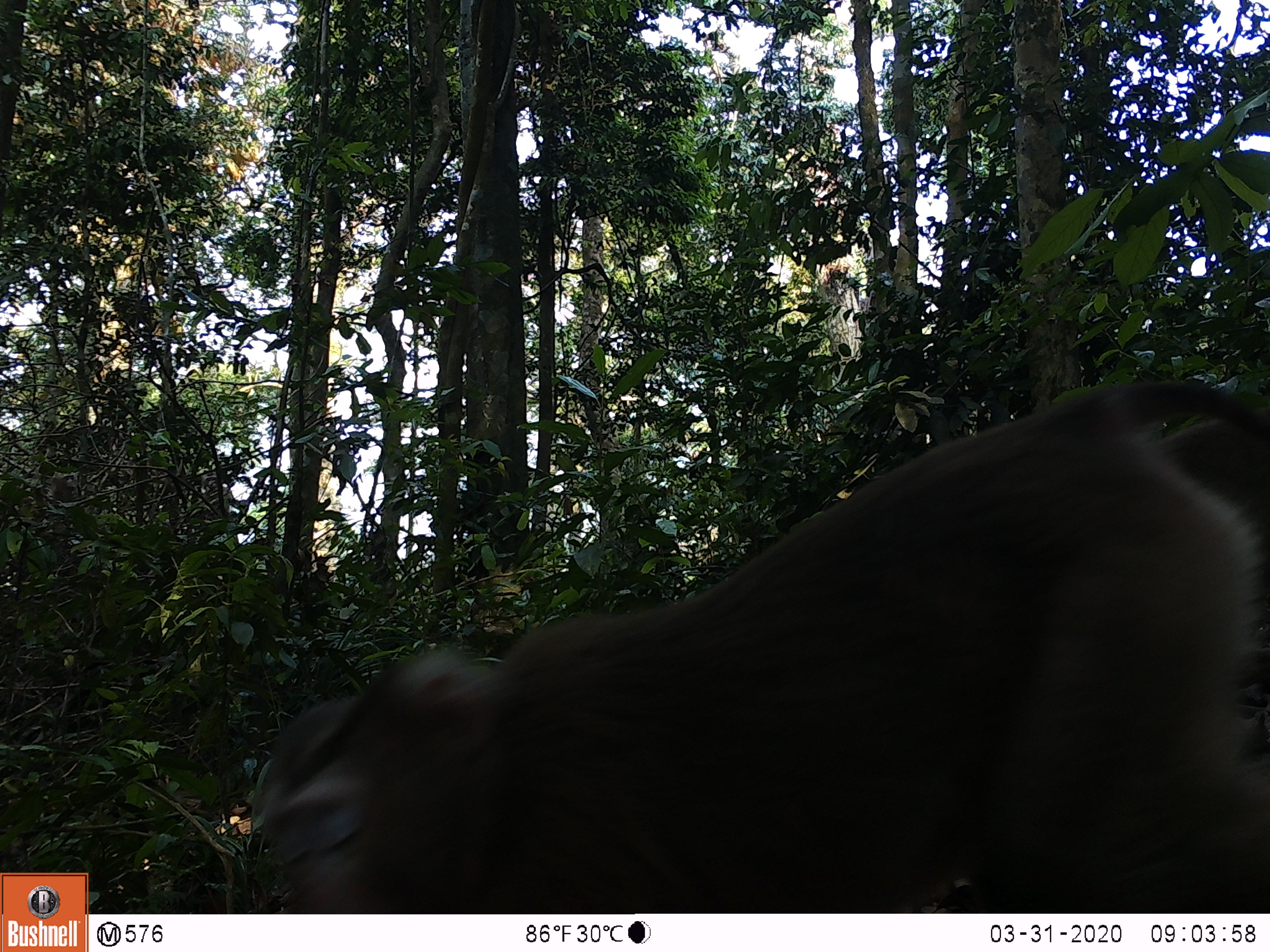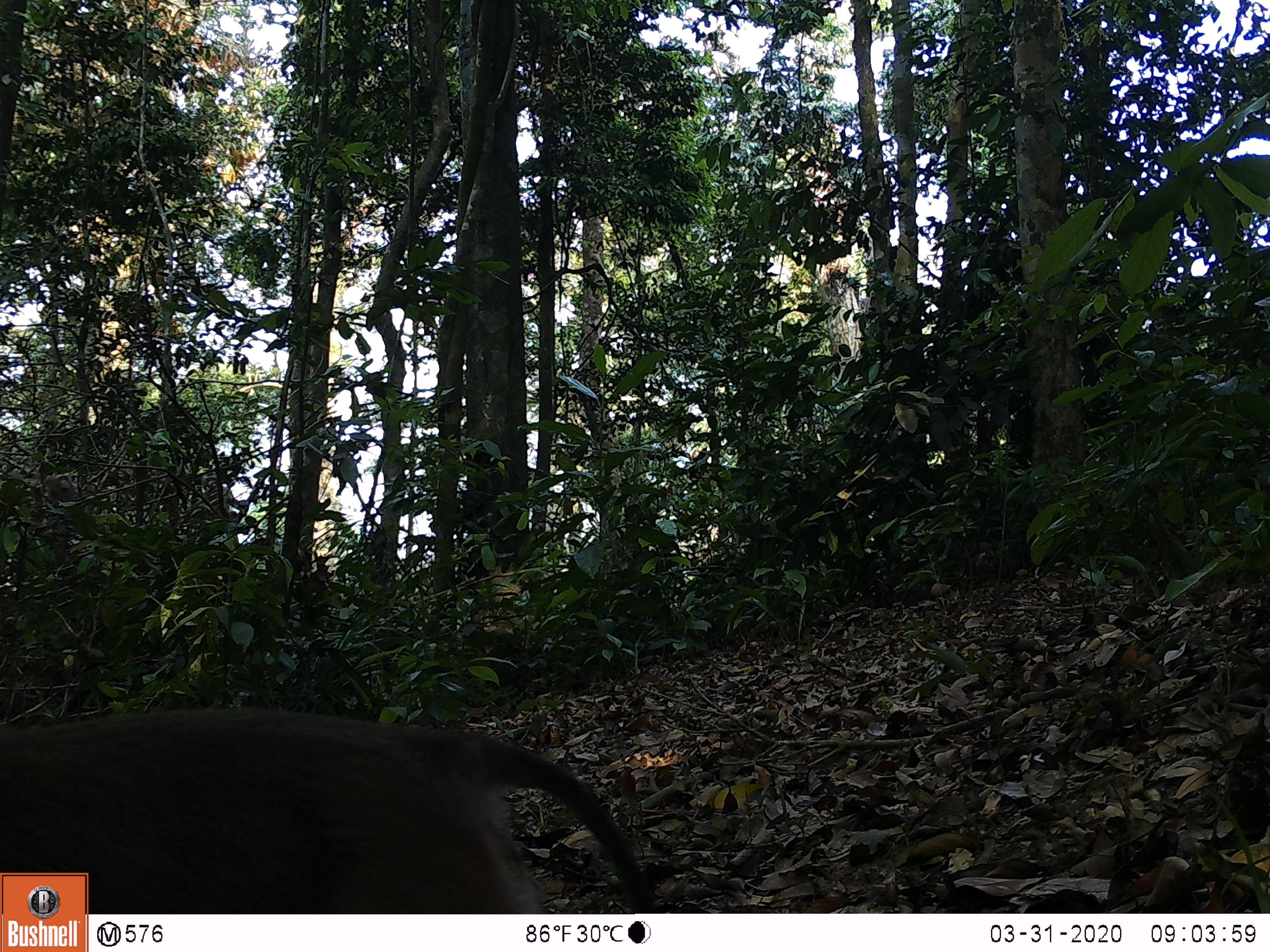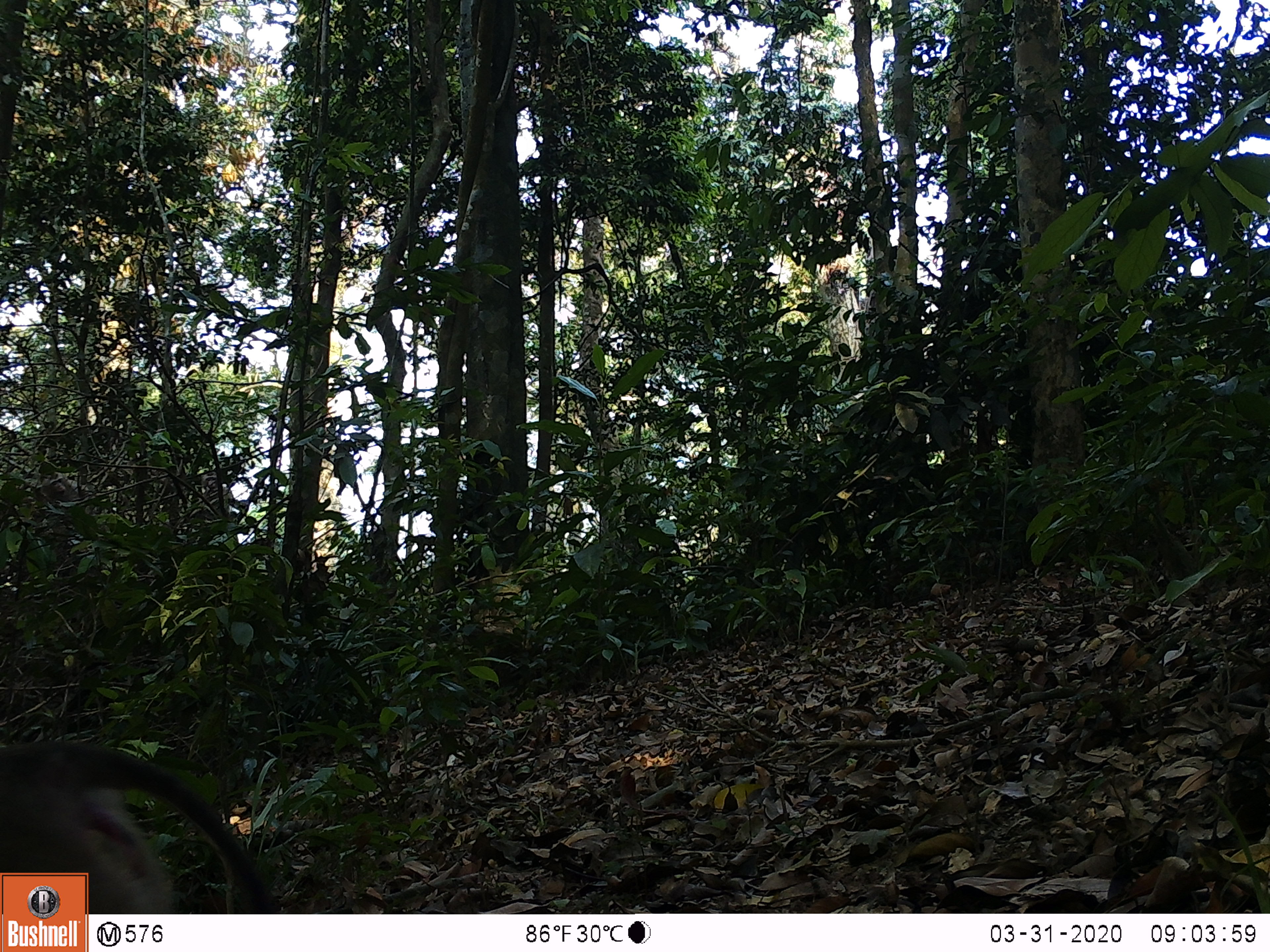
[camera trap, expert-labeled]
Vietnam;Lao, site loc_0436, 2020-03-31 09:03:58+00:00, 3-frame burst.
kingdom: Animalia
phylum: Chordata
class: Mammalia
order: Primates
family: Cercopithecidae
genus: Macaca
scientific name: Macaca nemestrina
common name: pig-tailed macaque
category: pig tailed macaque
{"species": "pig tailed macaque (pig-tailed macaque) (Macaca nemestrina)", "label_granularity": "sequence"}